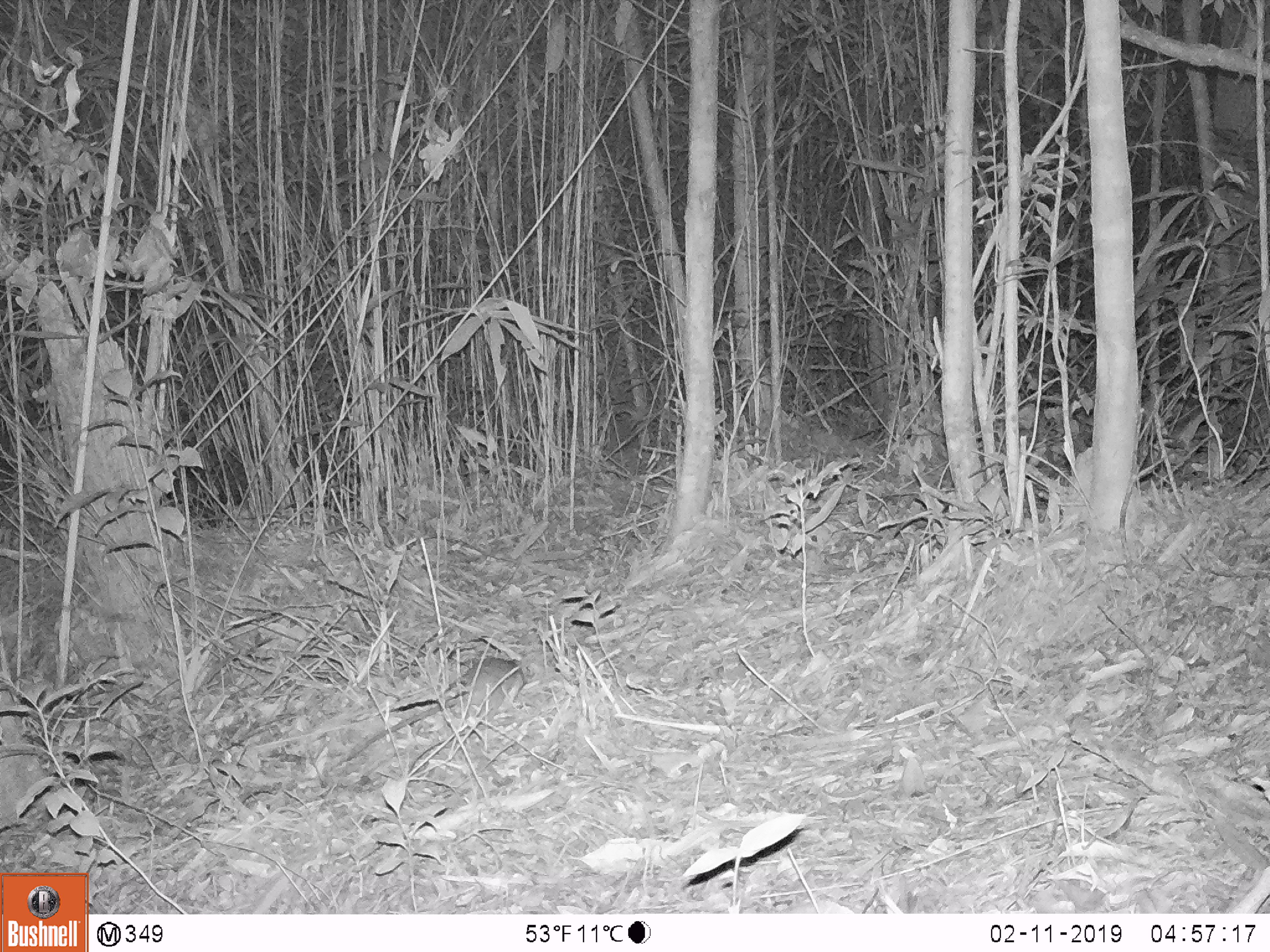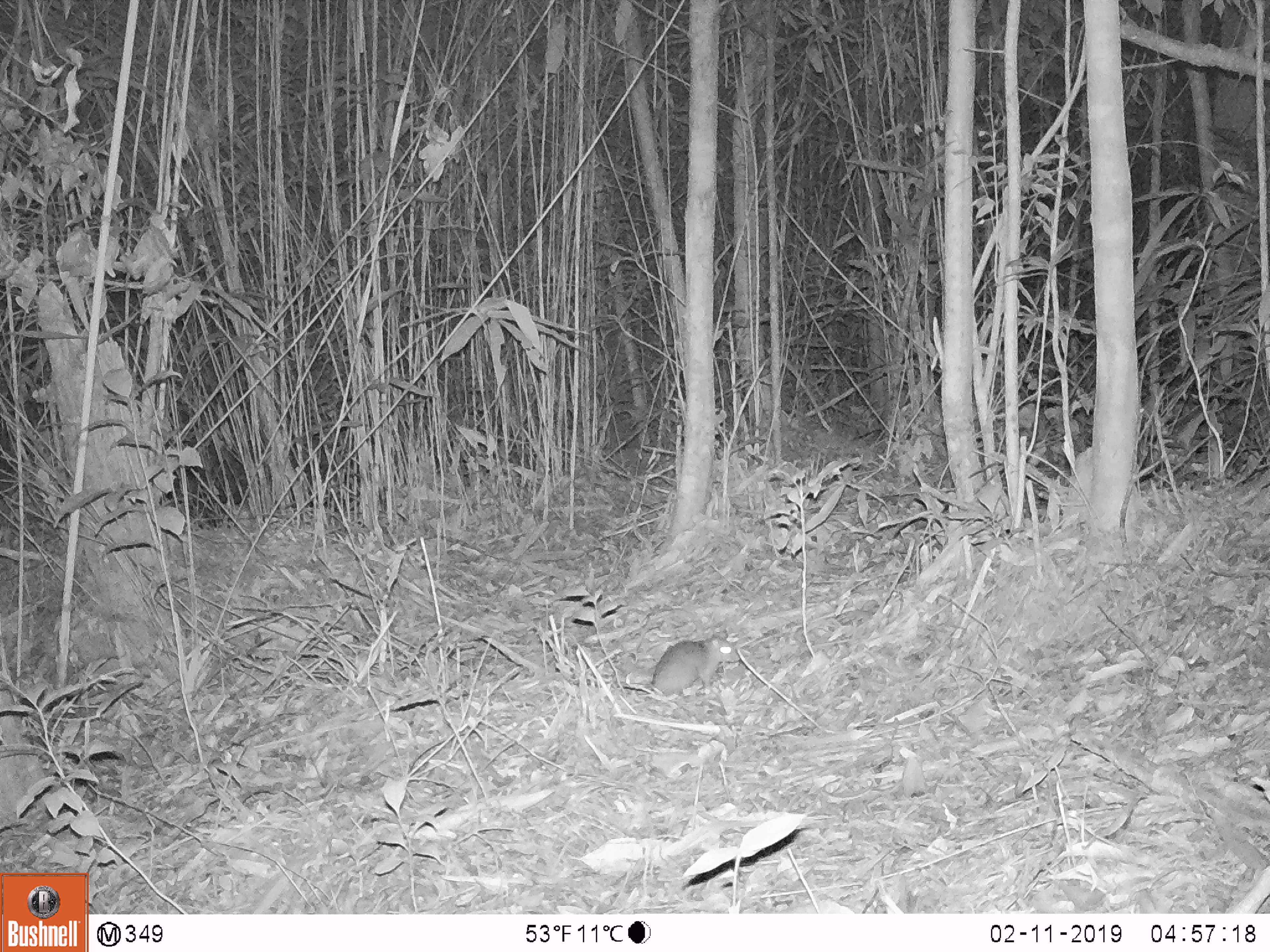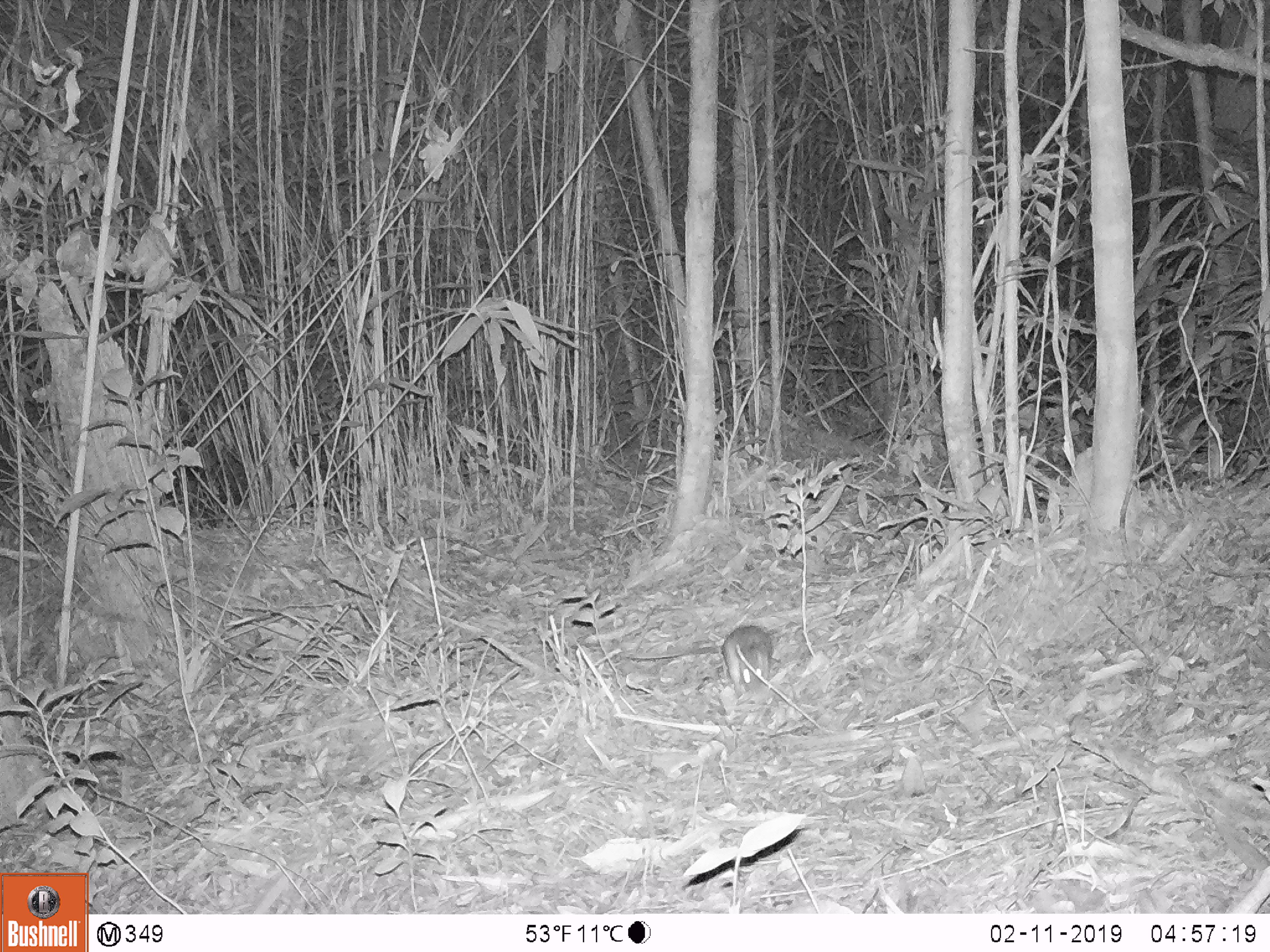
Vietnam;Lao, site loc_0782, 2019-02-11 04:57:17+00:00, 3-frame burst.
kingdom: Animalia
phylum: Chordata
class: Mammalia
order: Rodentia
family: Muridae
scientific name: Muridae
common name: old-world mice and rats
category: unidentified murid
Unidentified murid (old-world mice and rats) (Muridae). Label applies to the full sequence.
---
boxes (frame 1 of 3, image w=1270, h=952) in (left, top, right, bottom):
unidentified murid: (351, 656, 535, 756)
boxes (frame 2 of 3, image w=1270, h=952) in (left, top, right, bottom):
unidentified murid: (570, 629, 739, 700)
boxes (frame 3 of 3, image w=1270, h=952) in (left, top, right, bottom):
unidentified murid: (720, 624, 774, 699)